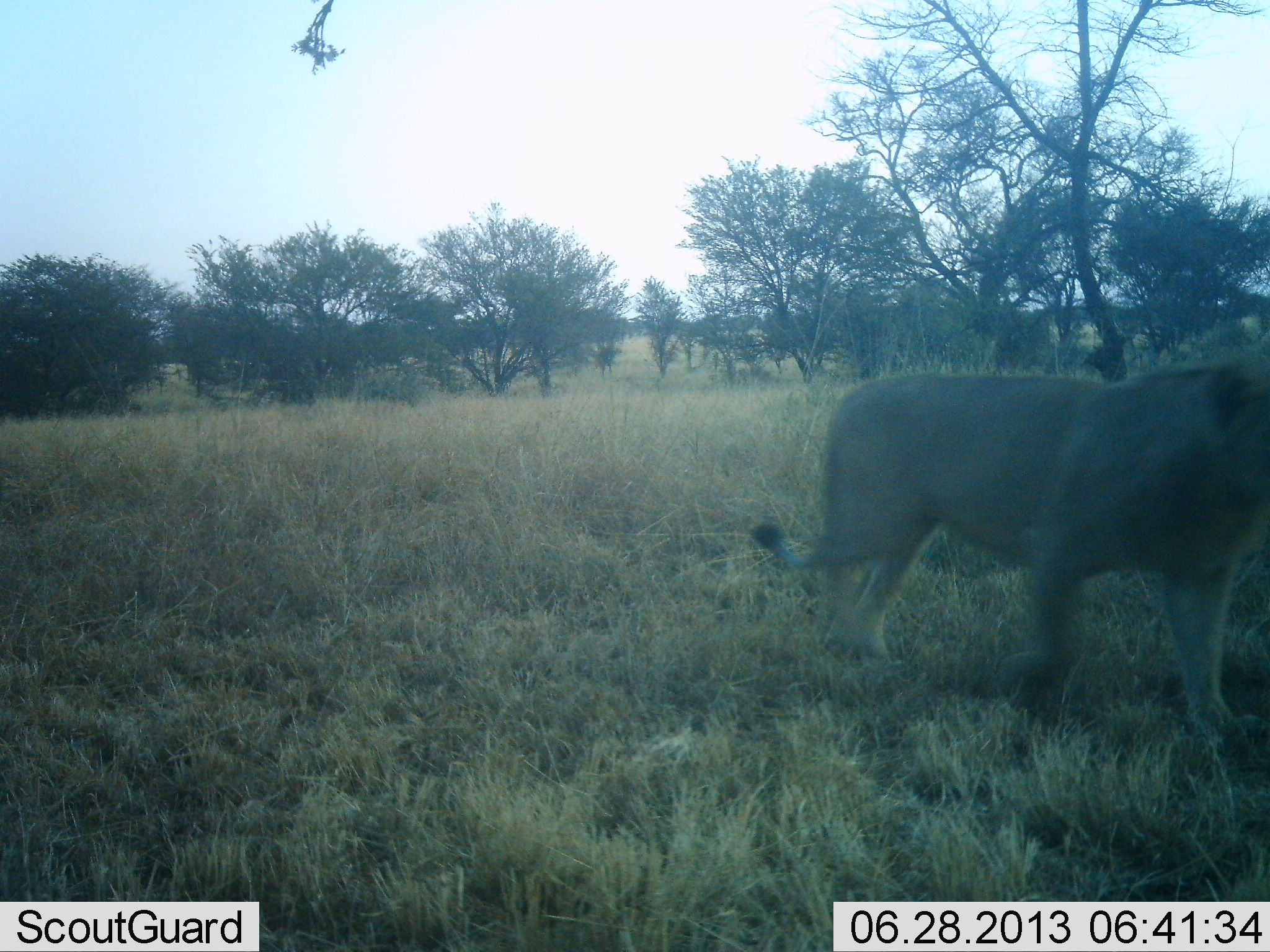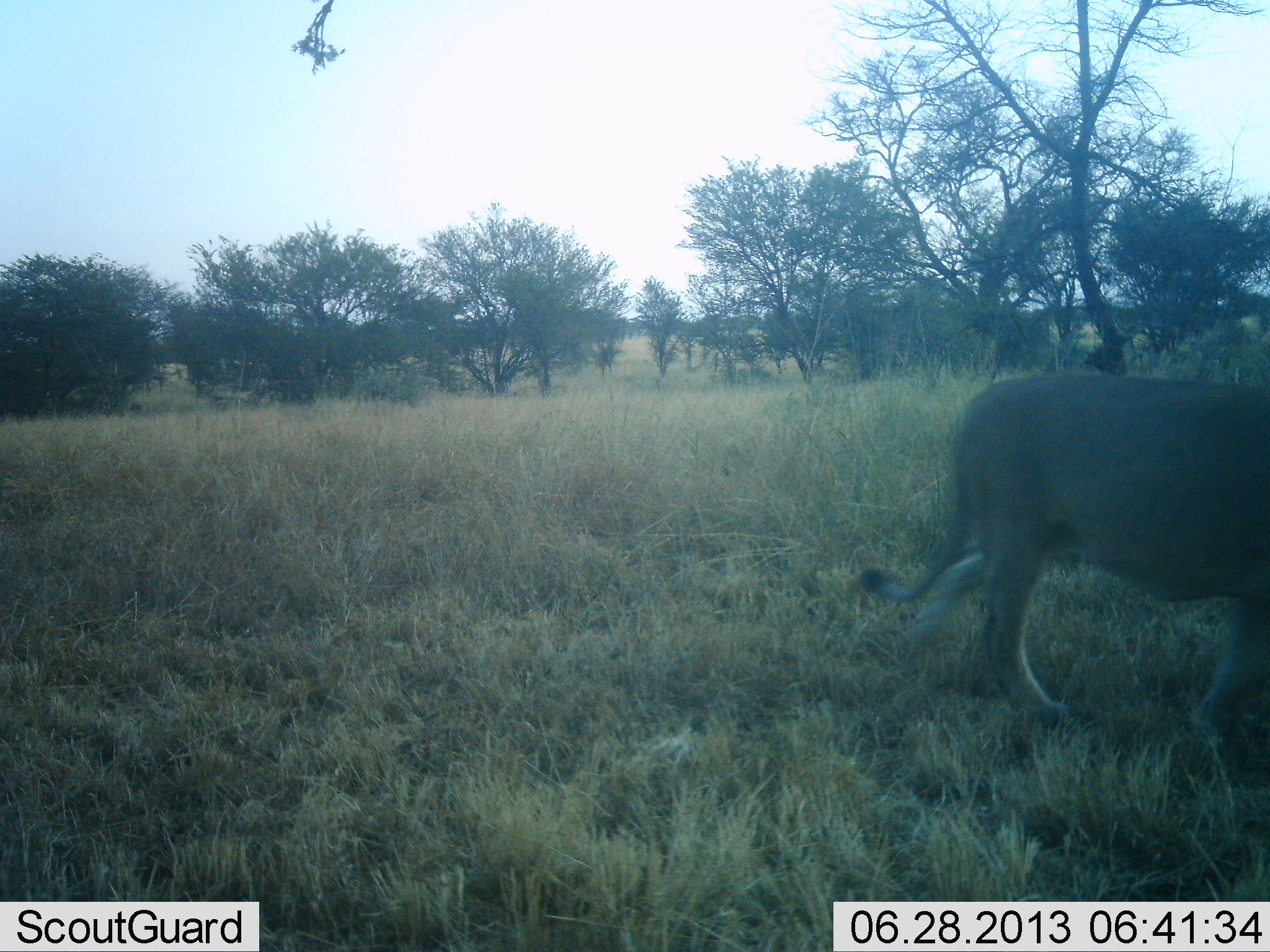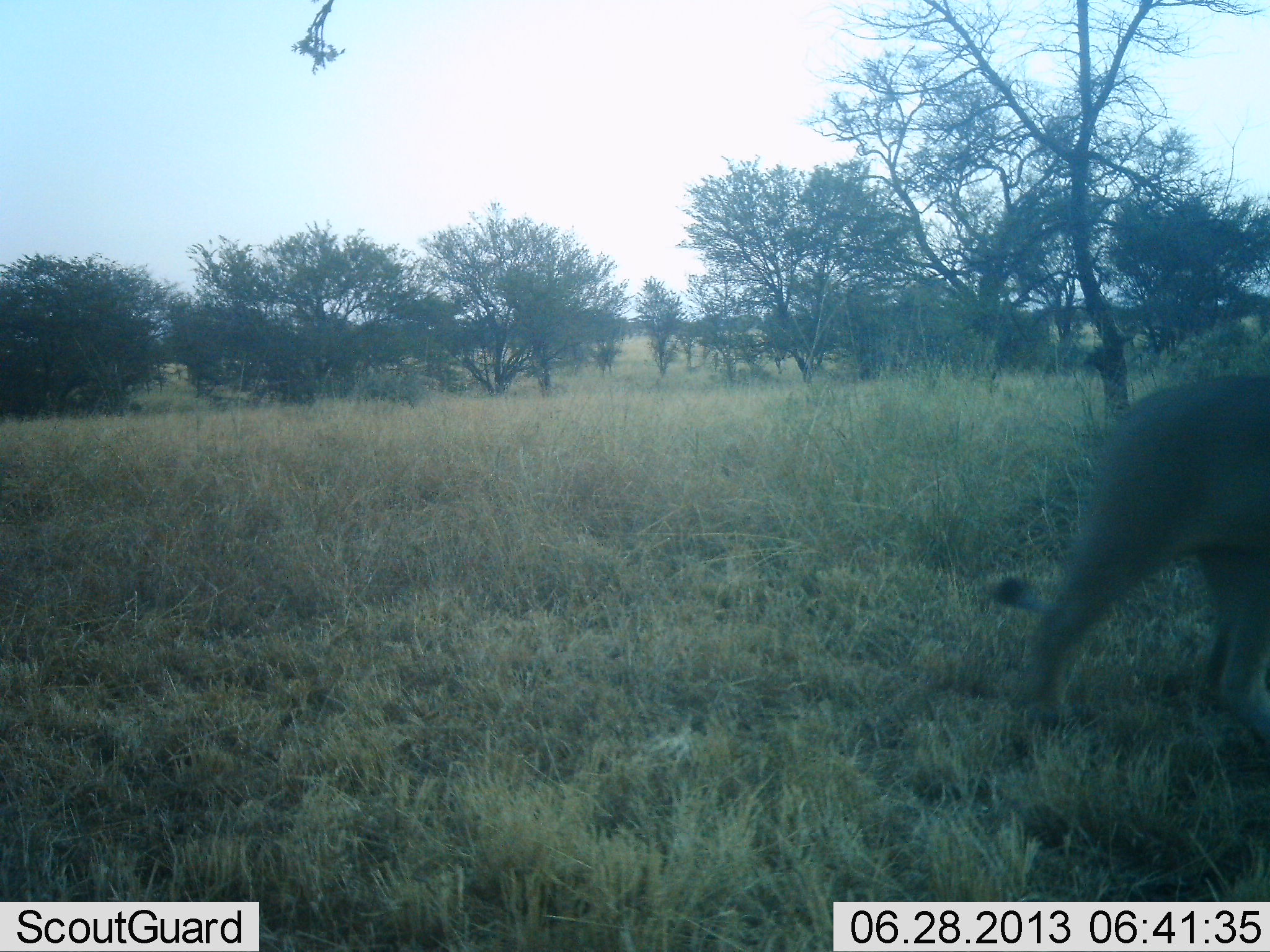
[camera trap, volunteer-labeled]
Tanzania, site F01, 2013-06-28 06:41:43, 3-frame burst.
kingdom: Animalia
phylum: Chordata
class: Mammalia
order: Carnivora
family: Felidae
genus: Panthera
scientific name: Panthera leo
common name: lion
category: lionfemale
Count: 1.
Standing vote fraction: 0%.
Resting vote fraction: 0%.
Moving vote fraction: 96%.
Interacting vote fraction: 0%.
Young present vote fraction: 0%.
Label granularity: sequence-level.